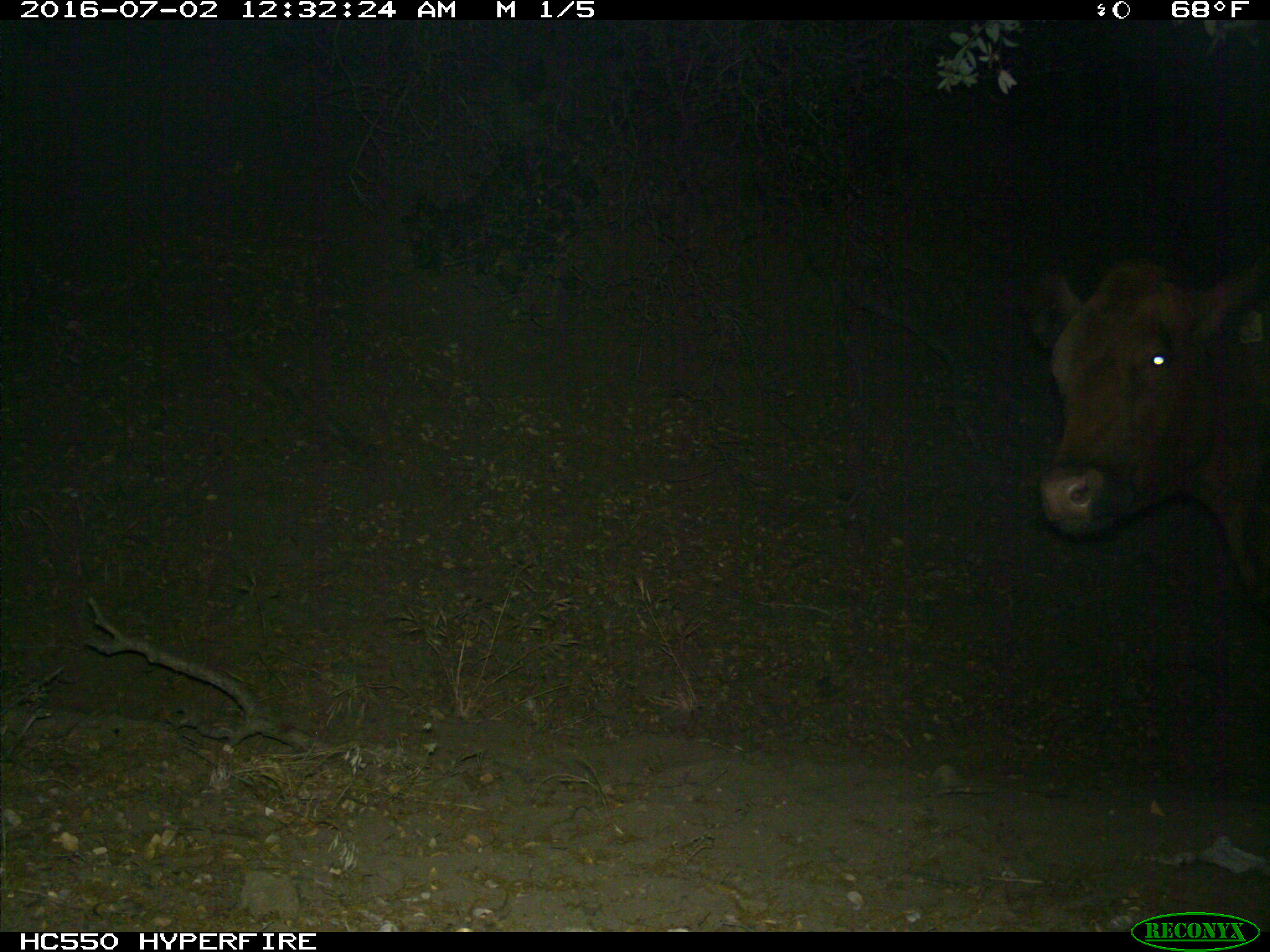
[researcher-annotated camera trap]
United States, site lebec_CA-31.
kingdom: Animalia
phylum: Chordata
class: Mammalia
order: Artiodactyla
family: Bovidae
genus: Bos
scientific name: Bos taurus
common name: domestic cow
Bos taurus (domestic cow).